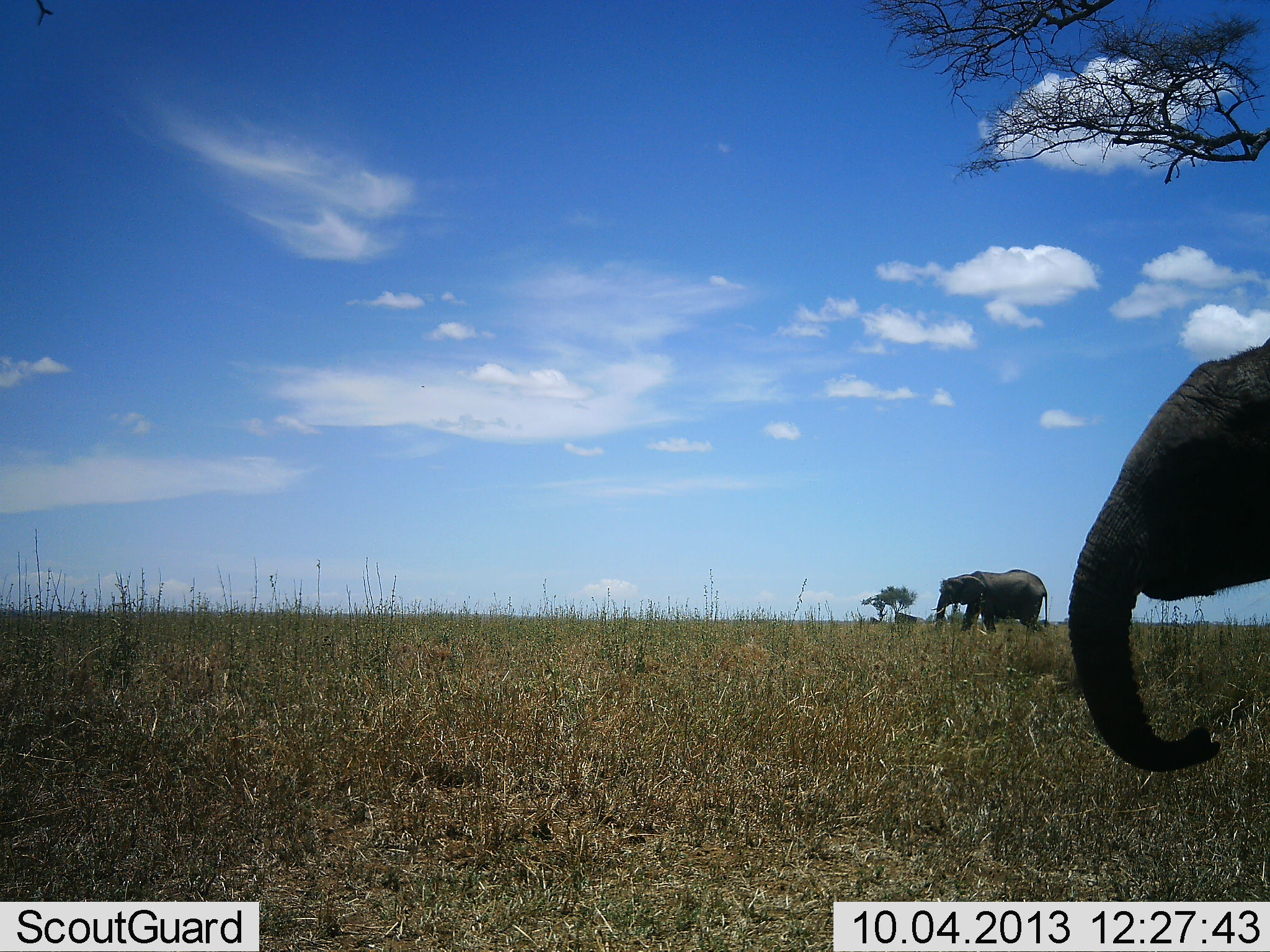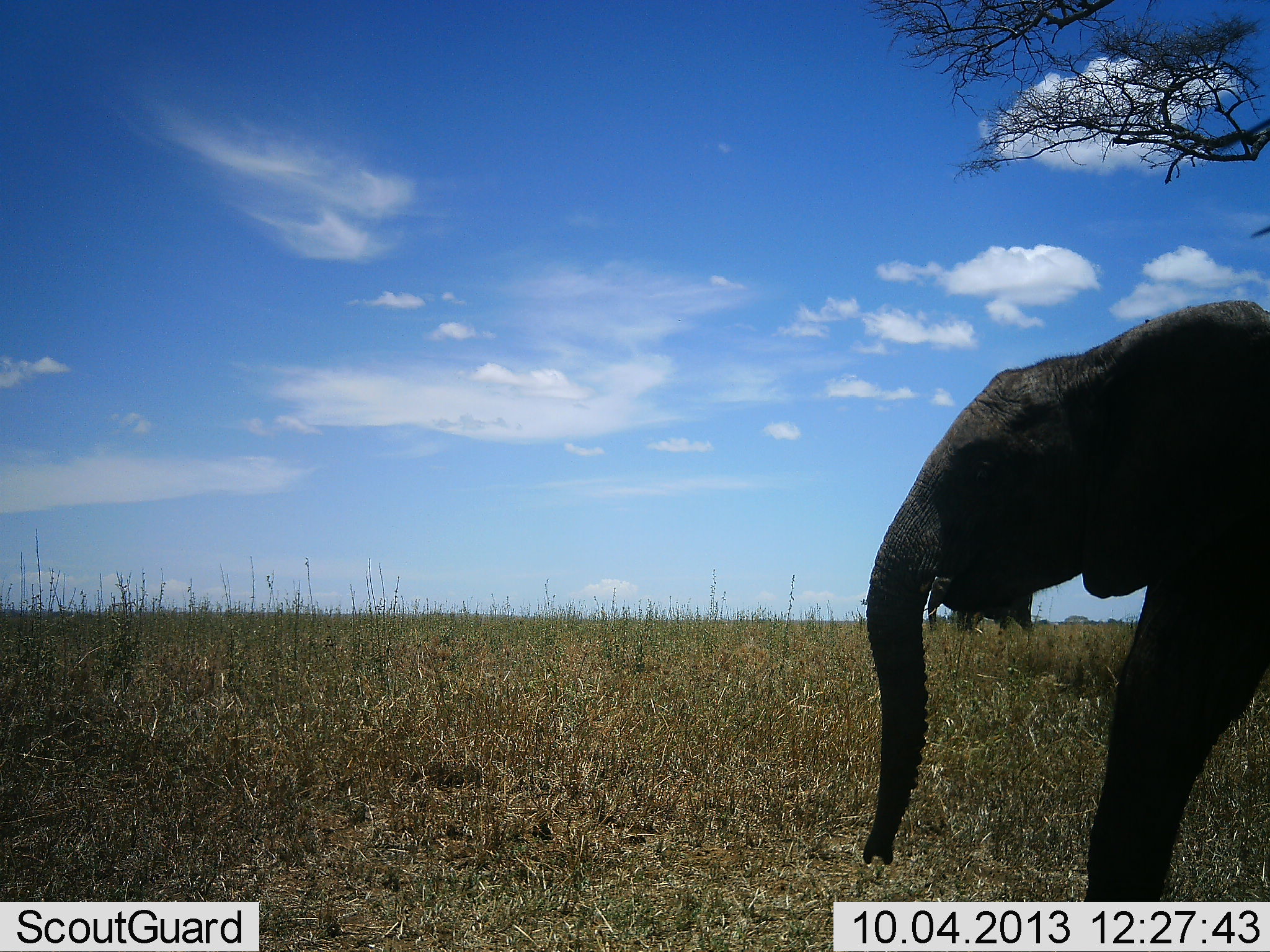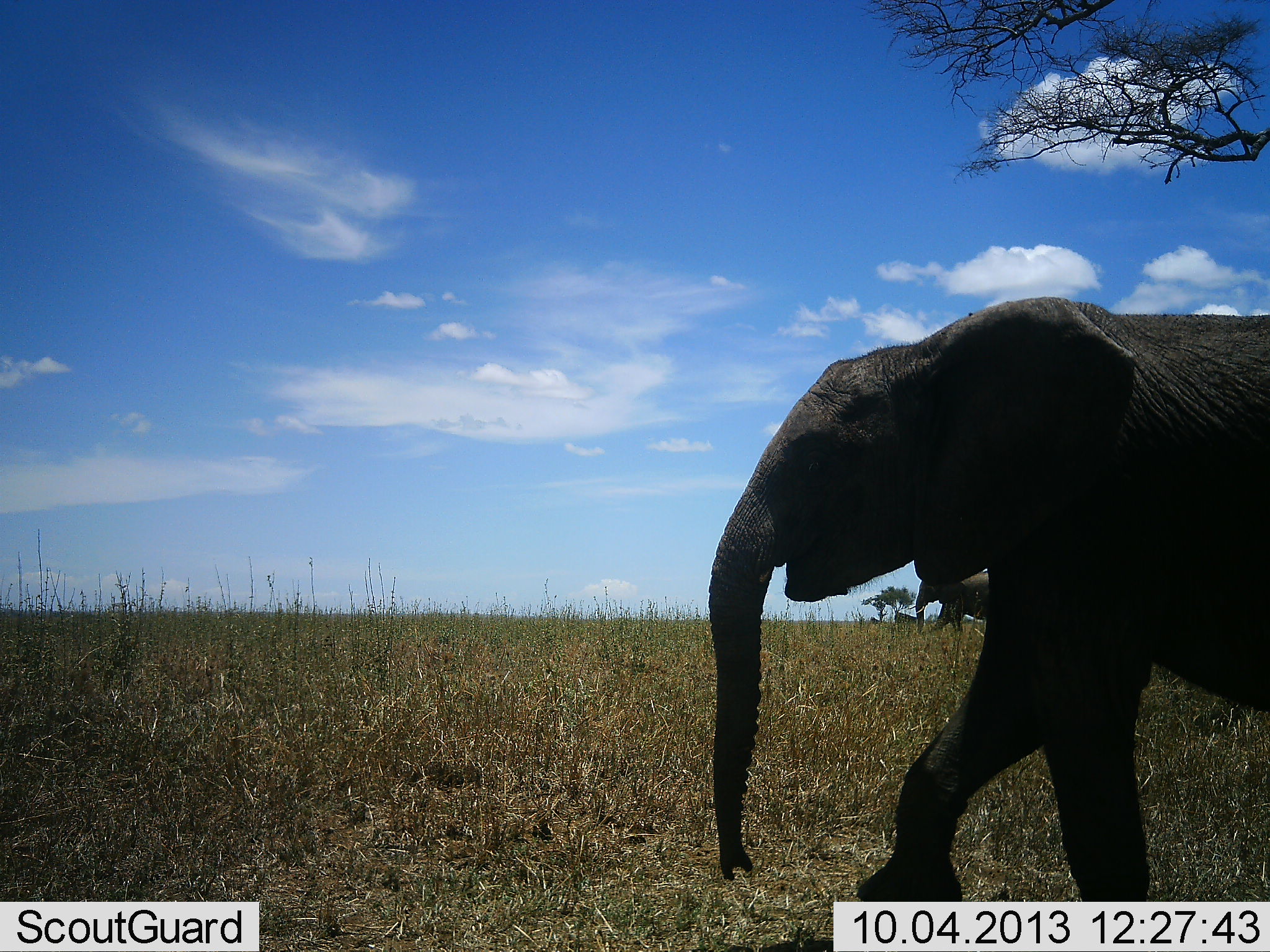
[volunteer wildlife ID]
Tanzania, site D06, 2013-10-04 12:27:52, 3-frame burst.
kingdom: Animalia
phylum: Chordata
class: Mammalia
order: Proboscidea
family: Elephantidae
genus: Loxodonta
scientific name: Loxodonta africana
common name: african bush elephant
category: elephant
Elephant (african bush elephant) (Loxodonta africana), count 2. Behavior (volunteer vote fractions): standing 0%, resting 0%, moving 100%, interacting 0%. Young present (vote fraction): 27%. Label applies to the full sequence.